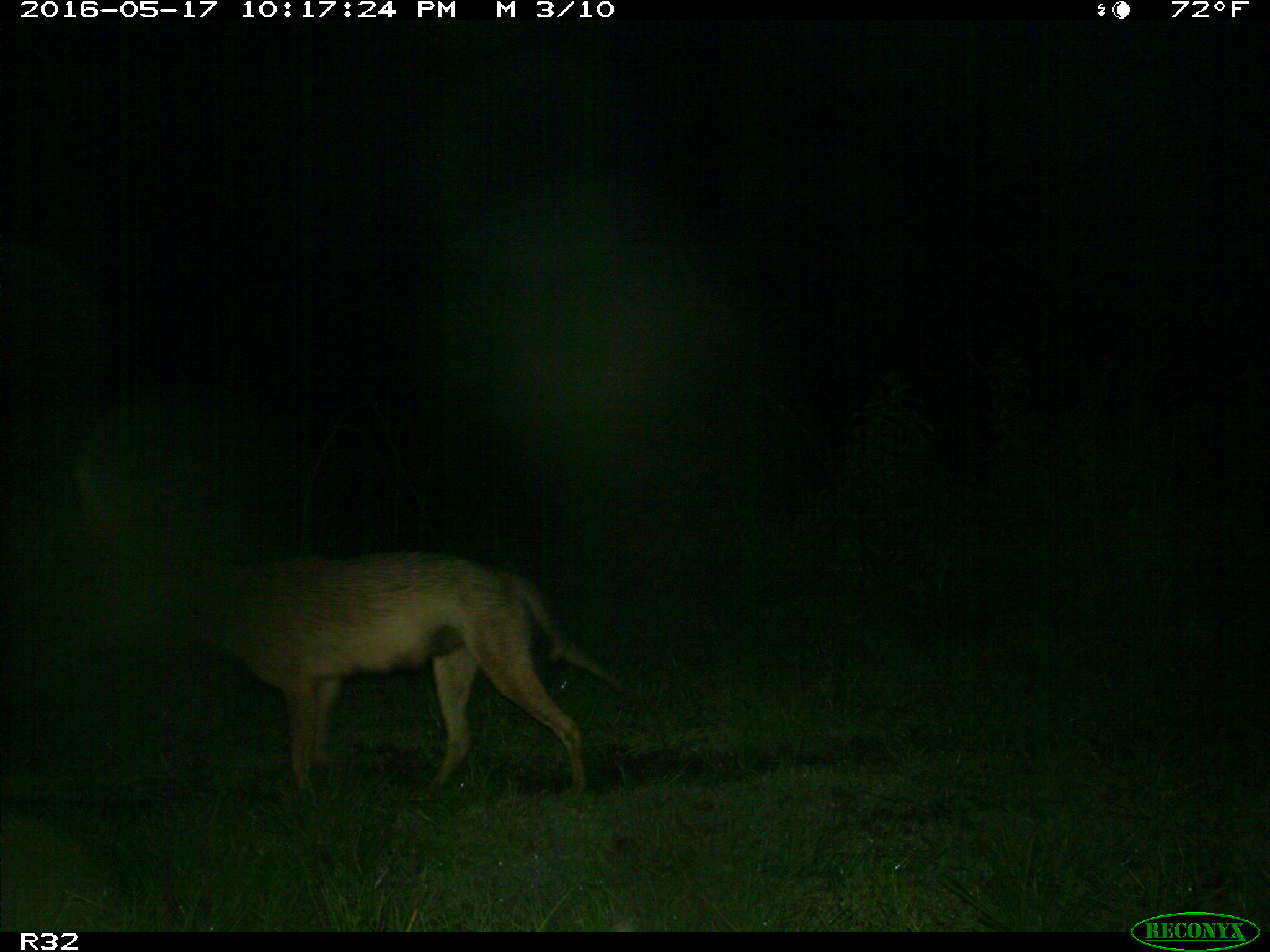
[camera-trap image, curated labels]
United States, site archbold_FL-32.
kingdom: Animalia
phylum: Chordata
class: Mammalia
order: Carnivora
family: Canidae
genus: Canis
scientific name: Canis latrans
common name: coyote